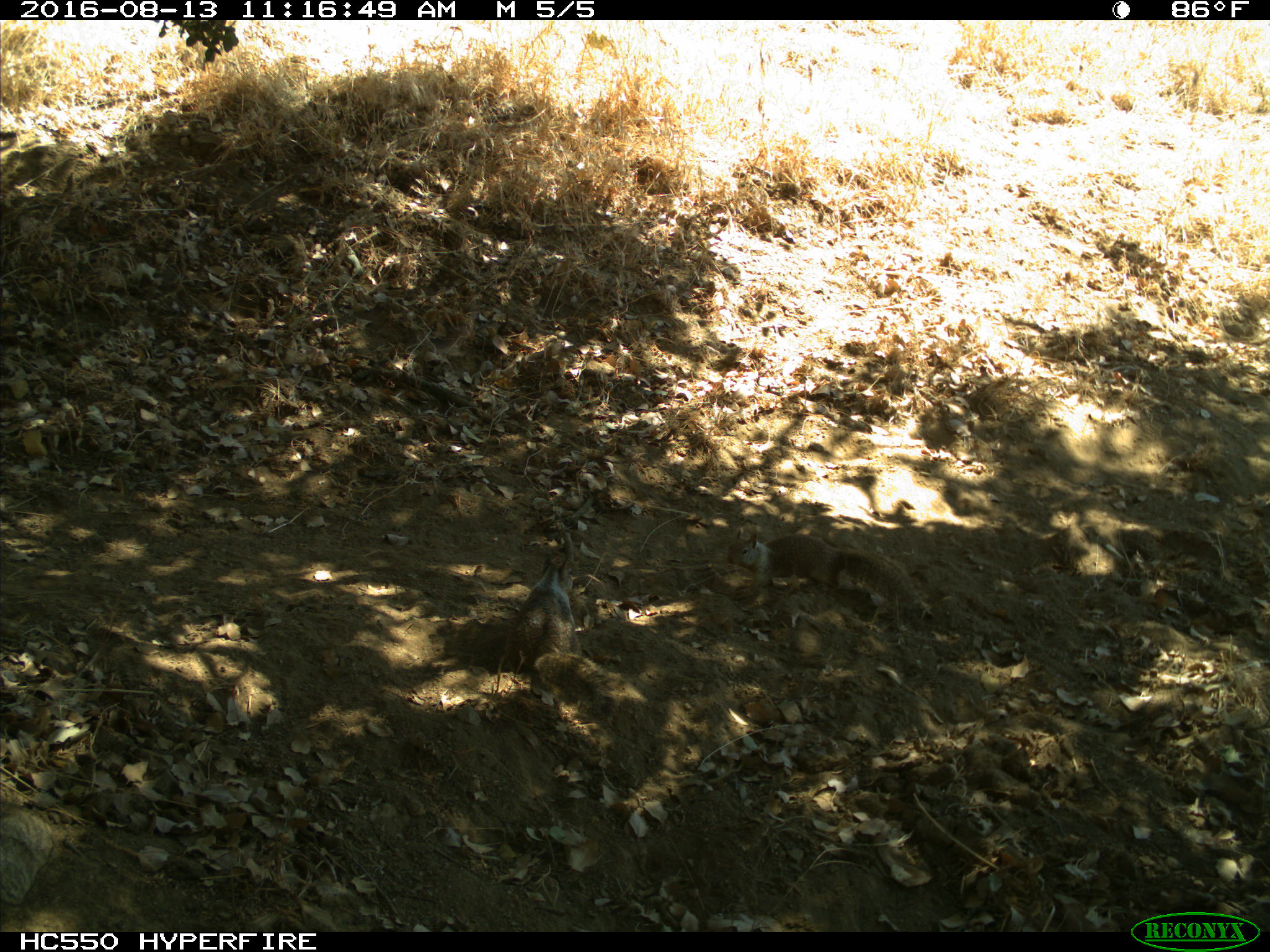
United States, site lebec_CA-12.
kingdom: Animalia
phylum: Chordata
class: Mammalia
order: Rodentia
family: Sciuridae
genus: Otospermophilus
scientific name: Otospermophilus beecheyi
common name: california ground squirrel